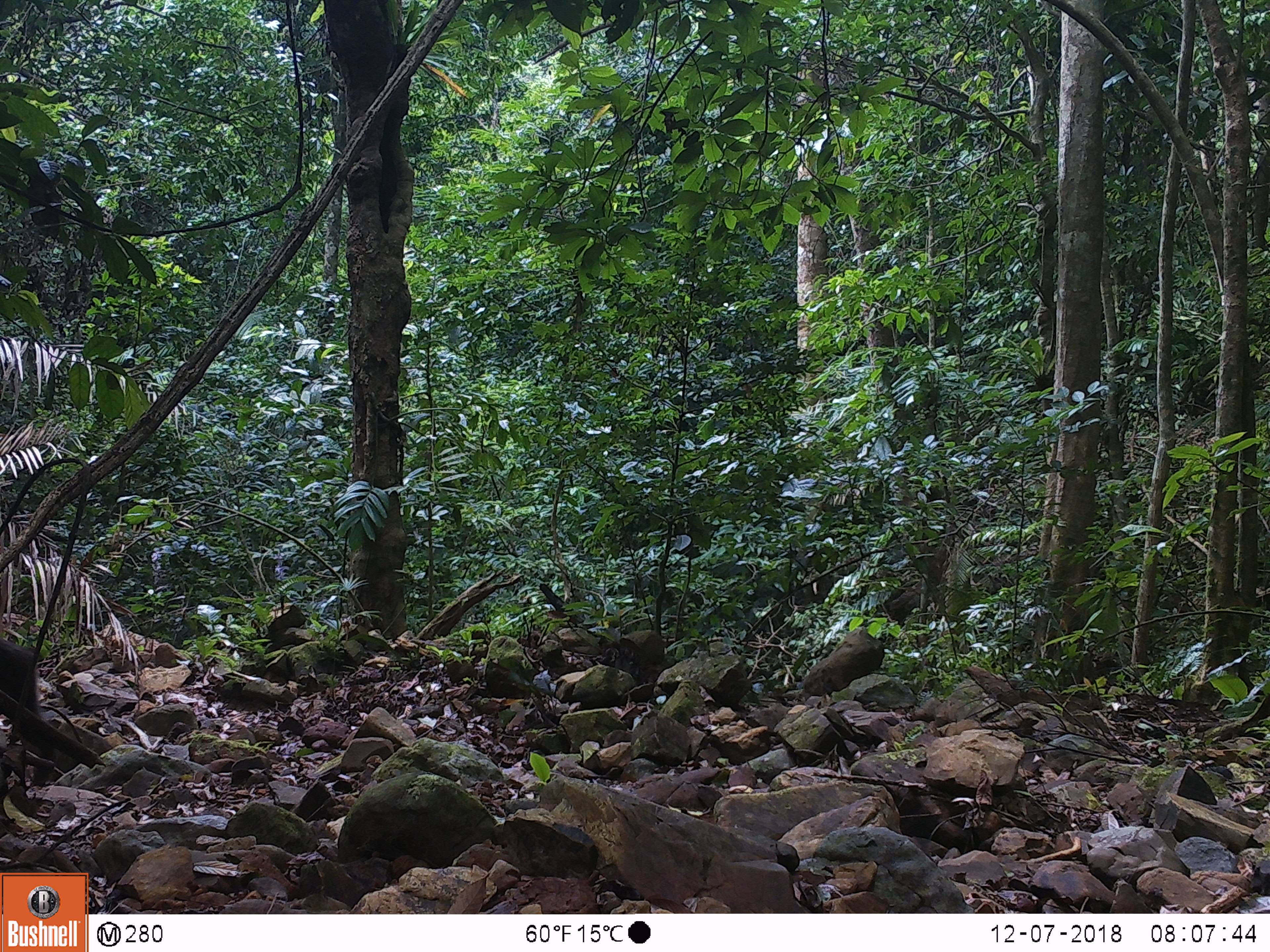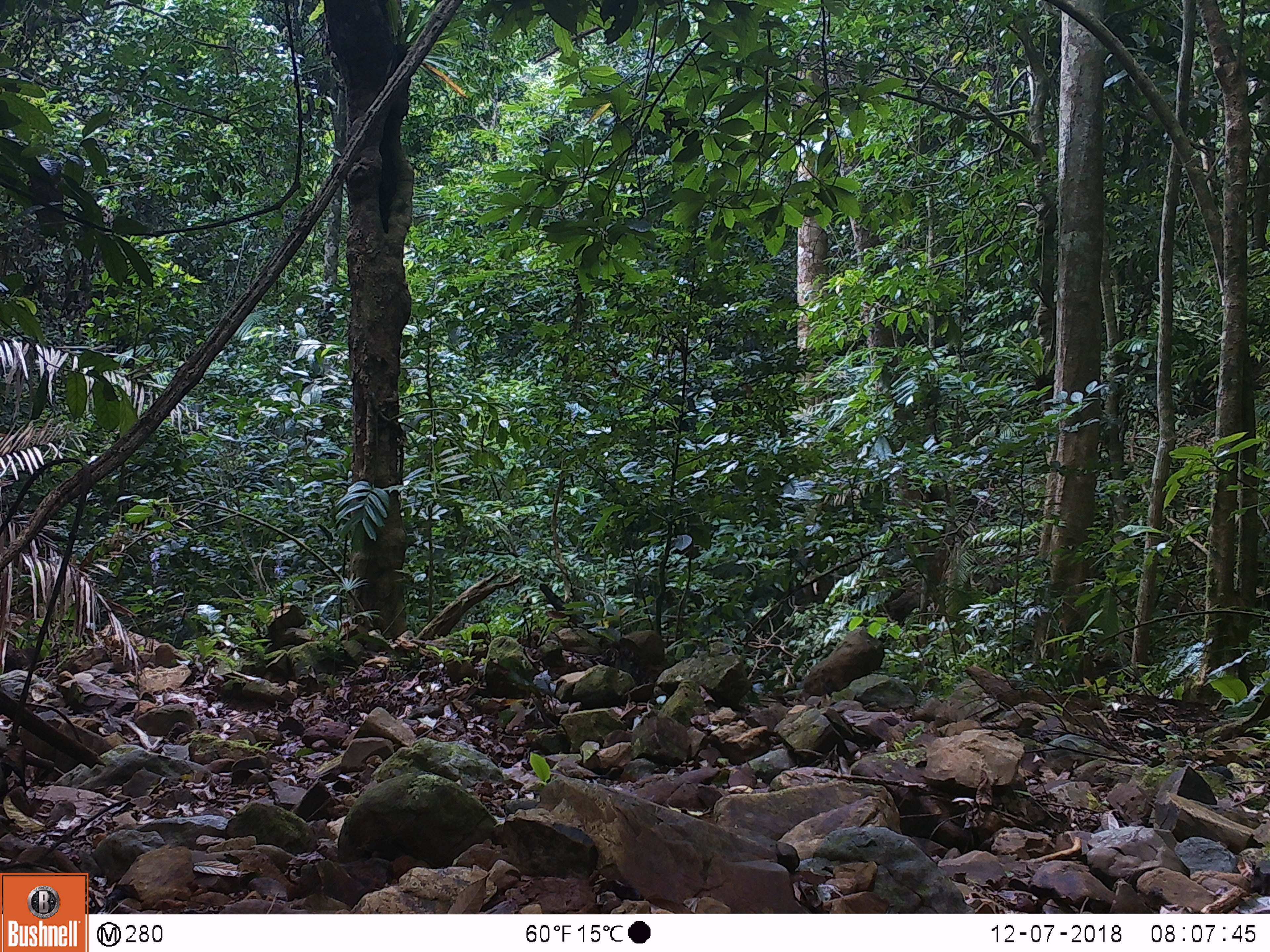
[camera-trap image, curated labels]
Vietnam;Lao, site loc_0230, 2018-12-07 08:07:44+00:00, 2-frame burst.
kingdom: Animalia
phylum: Chordata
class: Mammalia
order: Primates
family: Cercopithecidae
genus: Macaca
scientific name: Macaca arctoides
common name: stump-tailed macaque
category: stump tailed macaque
Stump tailed macaque (stump-tailed macaque) (Macaca arctoides). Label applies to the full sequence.